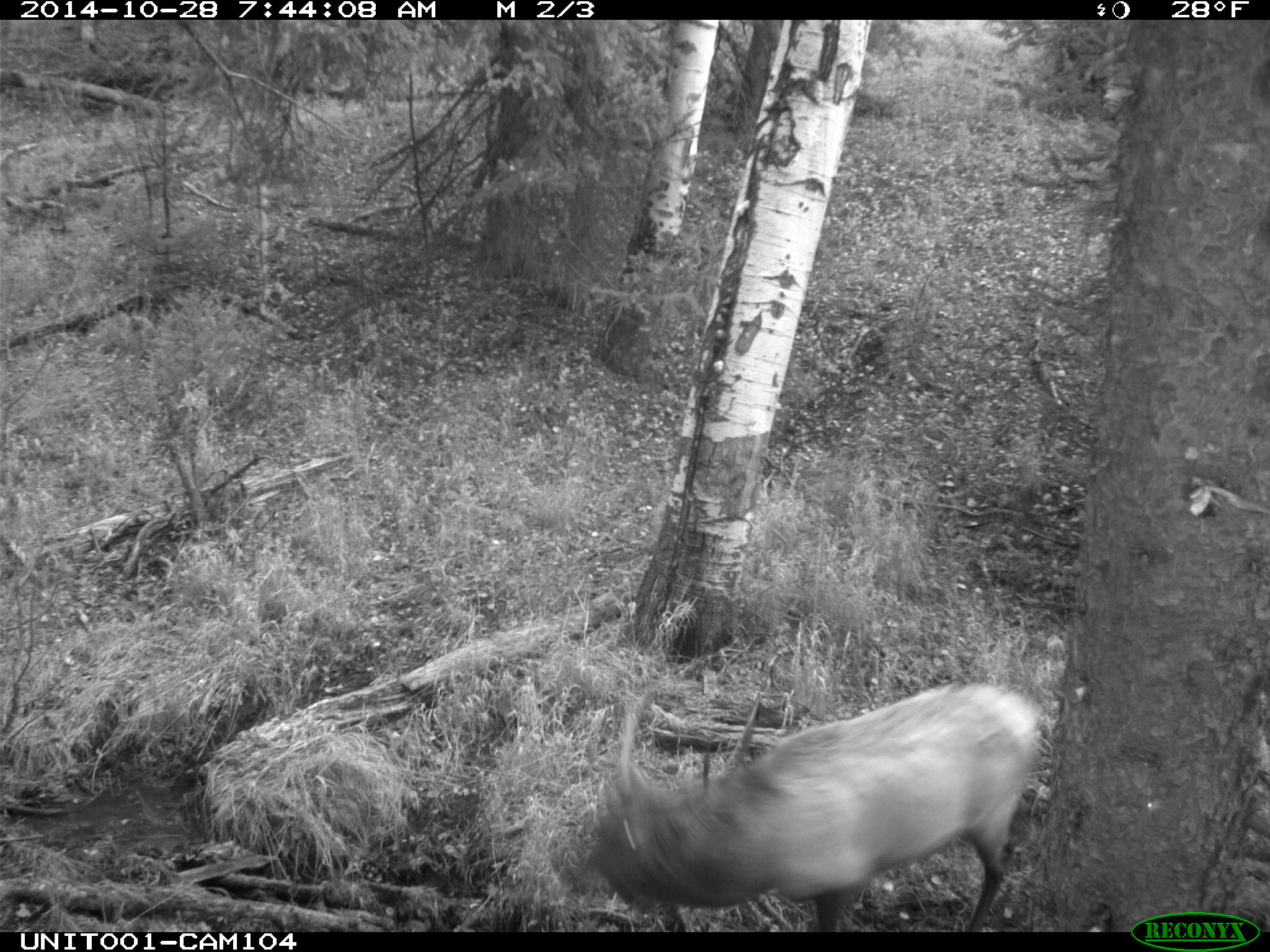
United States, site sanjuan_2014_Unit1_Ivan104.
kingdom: Animalia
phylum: Chordata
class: Mammalia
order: Artiodactyla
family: Cervidae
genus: Cervus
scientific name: Cervus elaphus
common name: red deer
Cervus elaphus (red deer).